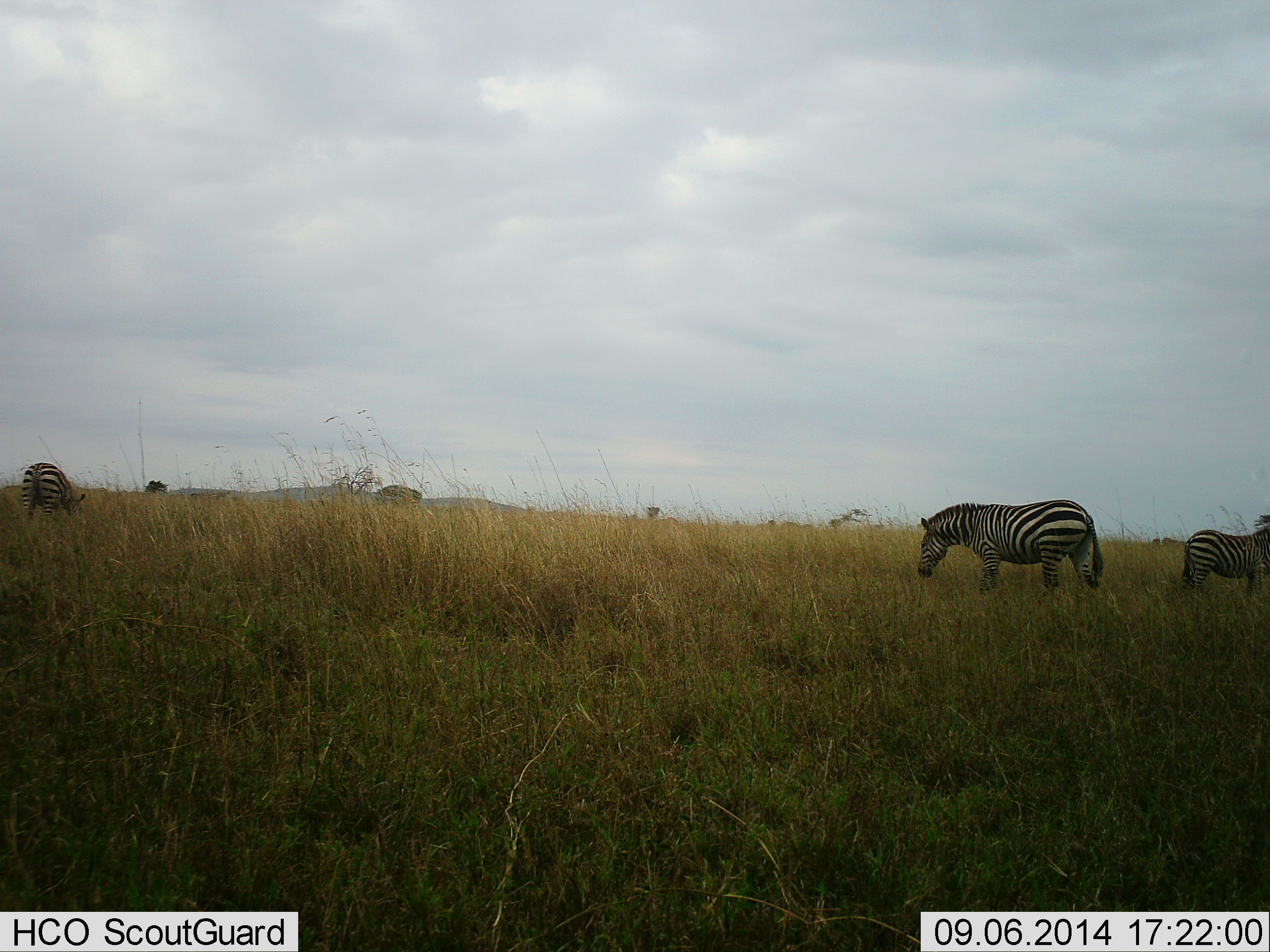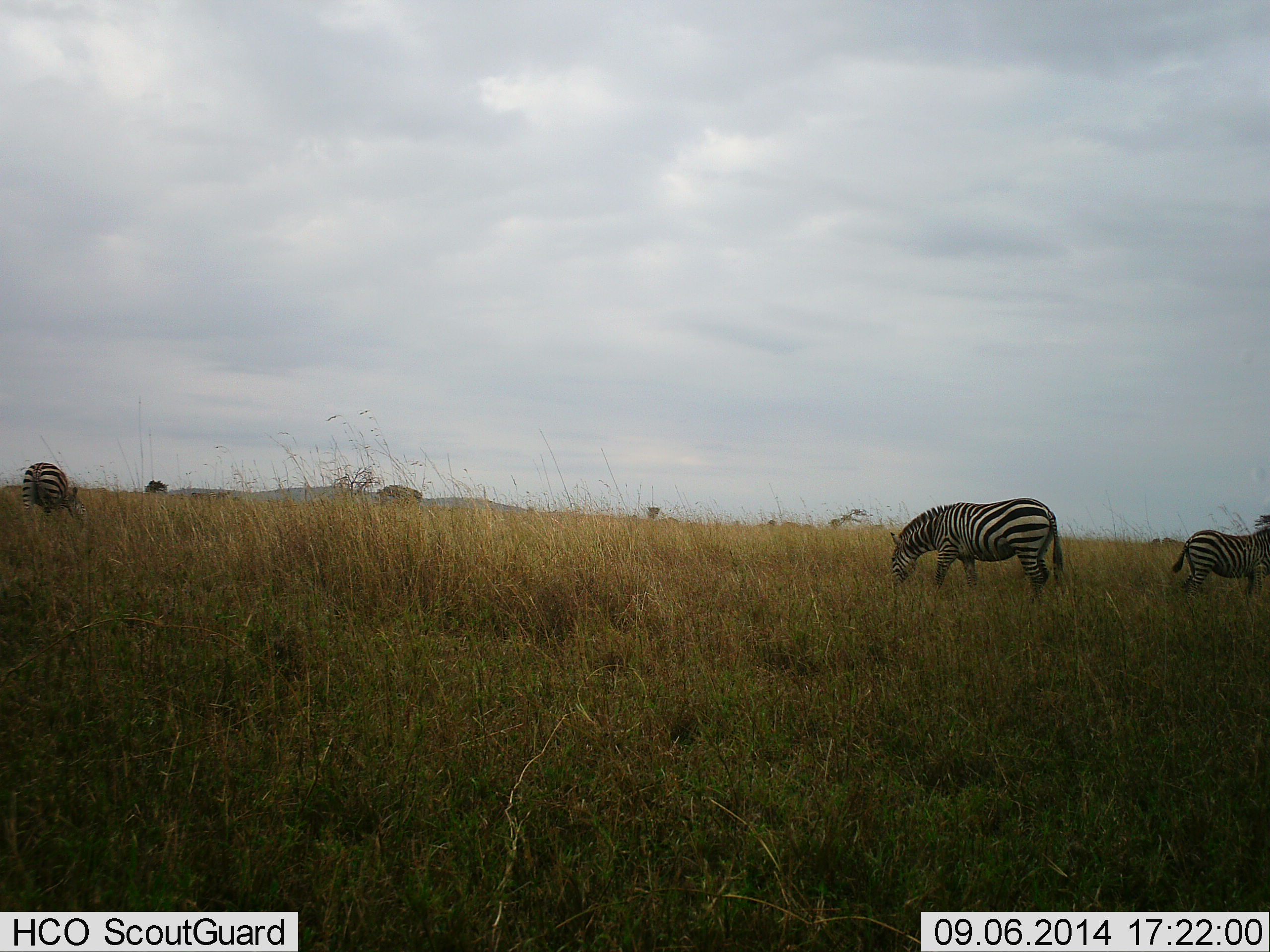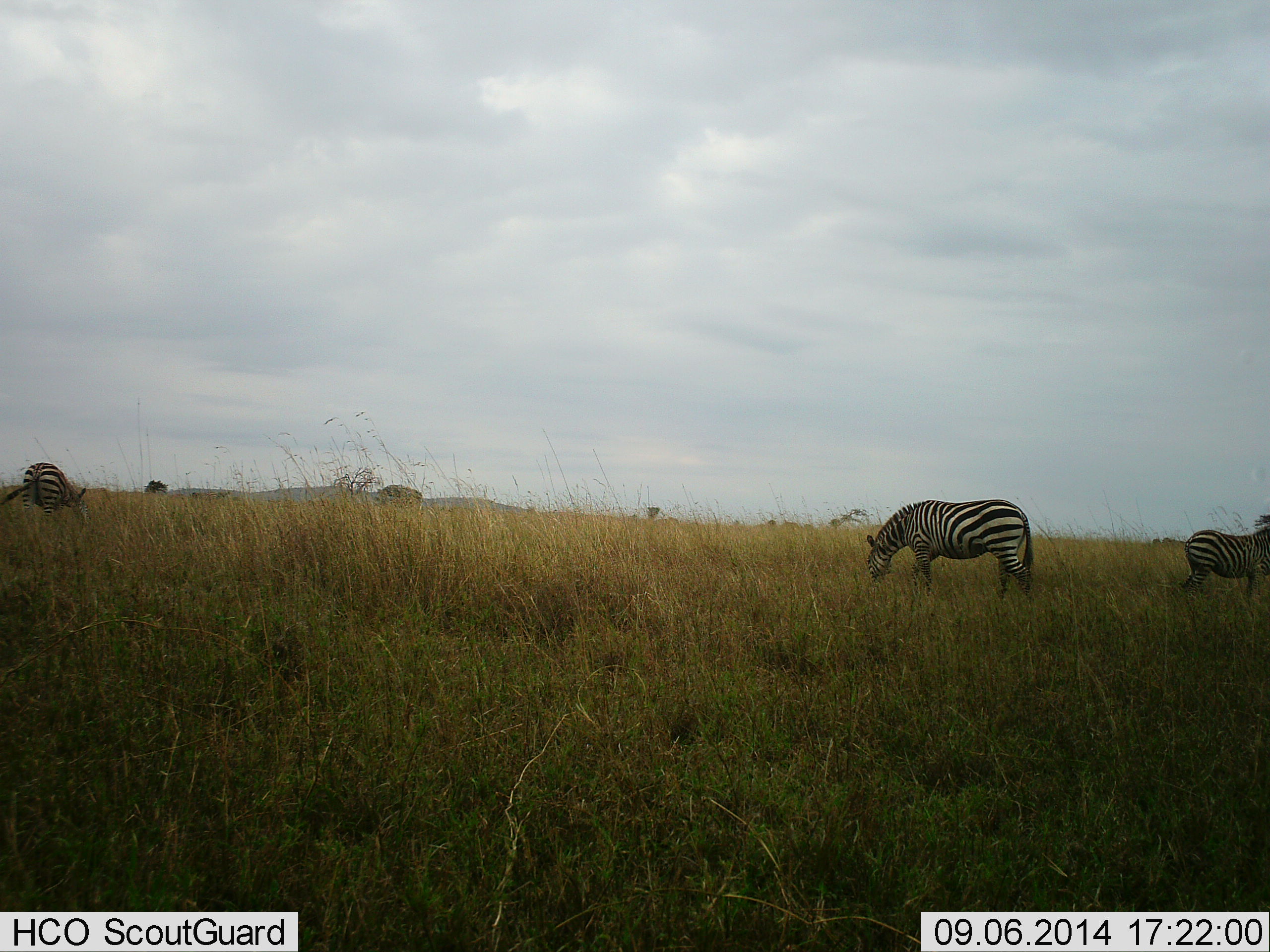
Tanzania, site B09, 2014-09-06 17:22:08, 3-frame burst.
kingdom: Animalia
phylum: Chordata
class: Mammalia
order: Perissodactyla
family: Equidae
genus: Equus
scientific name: Equus quagga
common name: plains zebra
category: zebra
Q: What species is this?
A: Zebra (plains zebra) (Equus quagga).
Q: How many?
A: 3.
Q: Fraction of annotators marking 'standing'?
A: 60%.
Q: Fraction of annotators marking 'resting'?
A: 0%.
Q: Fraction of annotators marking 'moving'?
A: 40%.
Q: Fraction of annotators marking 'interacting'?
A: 0%.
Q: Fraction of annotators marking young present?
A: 0%.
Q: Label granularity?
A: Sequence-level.